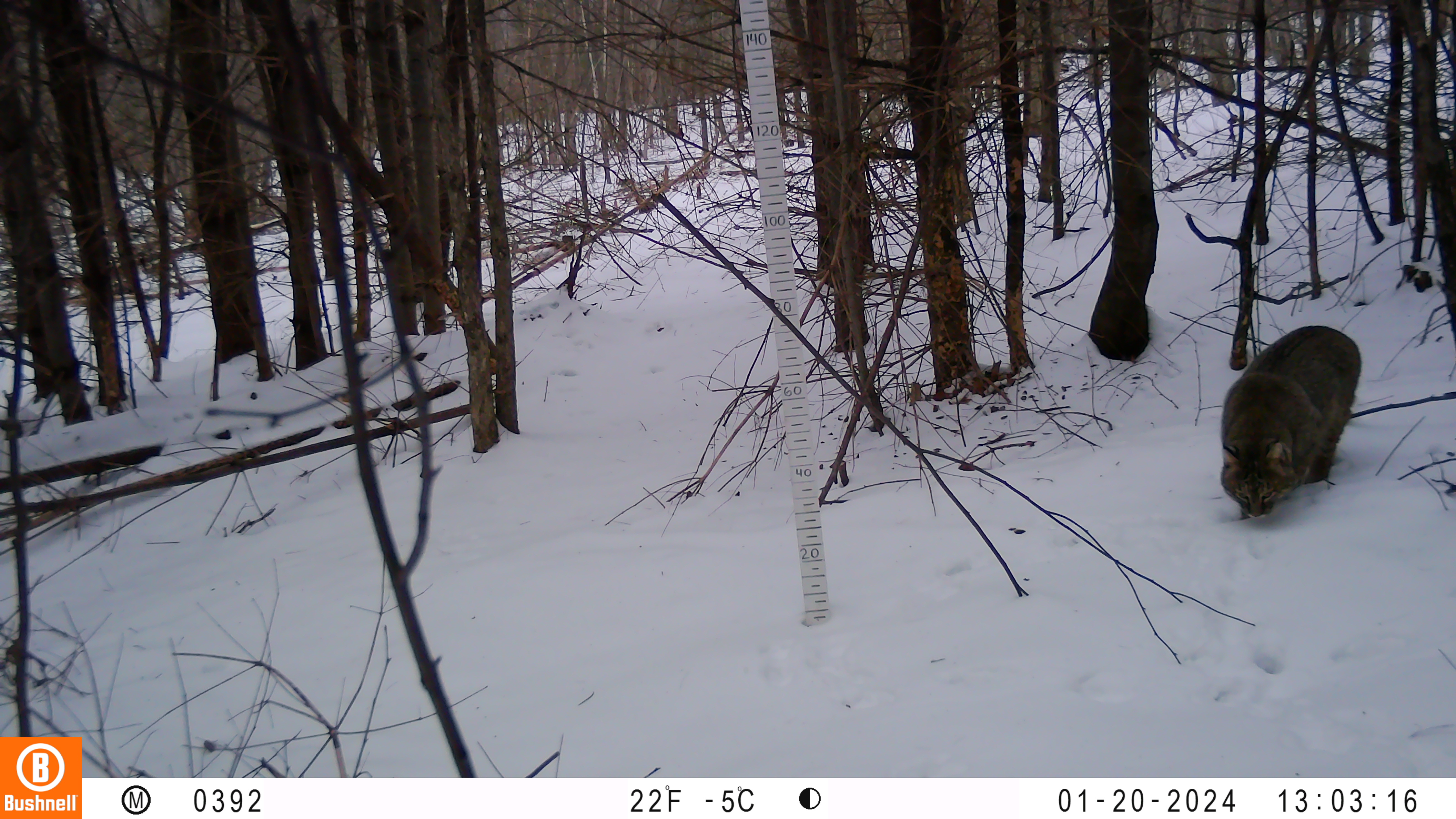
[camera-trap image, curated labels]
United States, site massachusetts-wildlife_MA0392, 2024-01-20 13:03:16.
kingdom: Animalia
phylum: Chordata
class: Mammalia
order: Carnivora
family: Felidae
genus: Lynx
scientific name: Lynx rufus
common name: bobcat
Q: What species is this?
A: Bobcat (Lynx rufus).